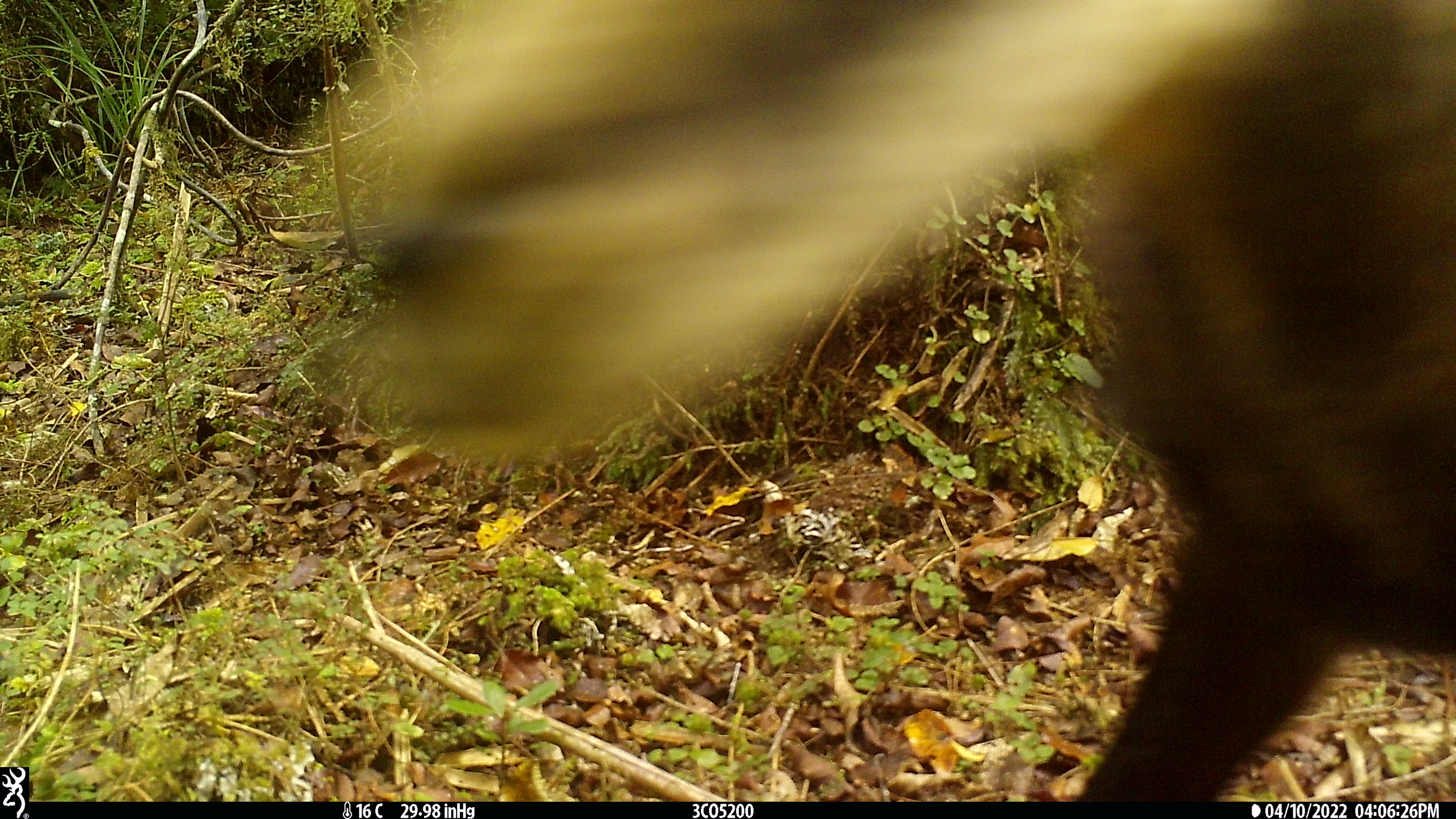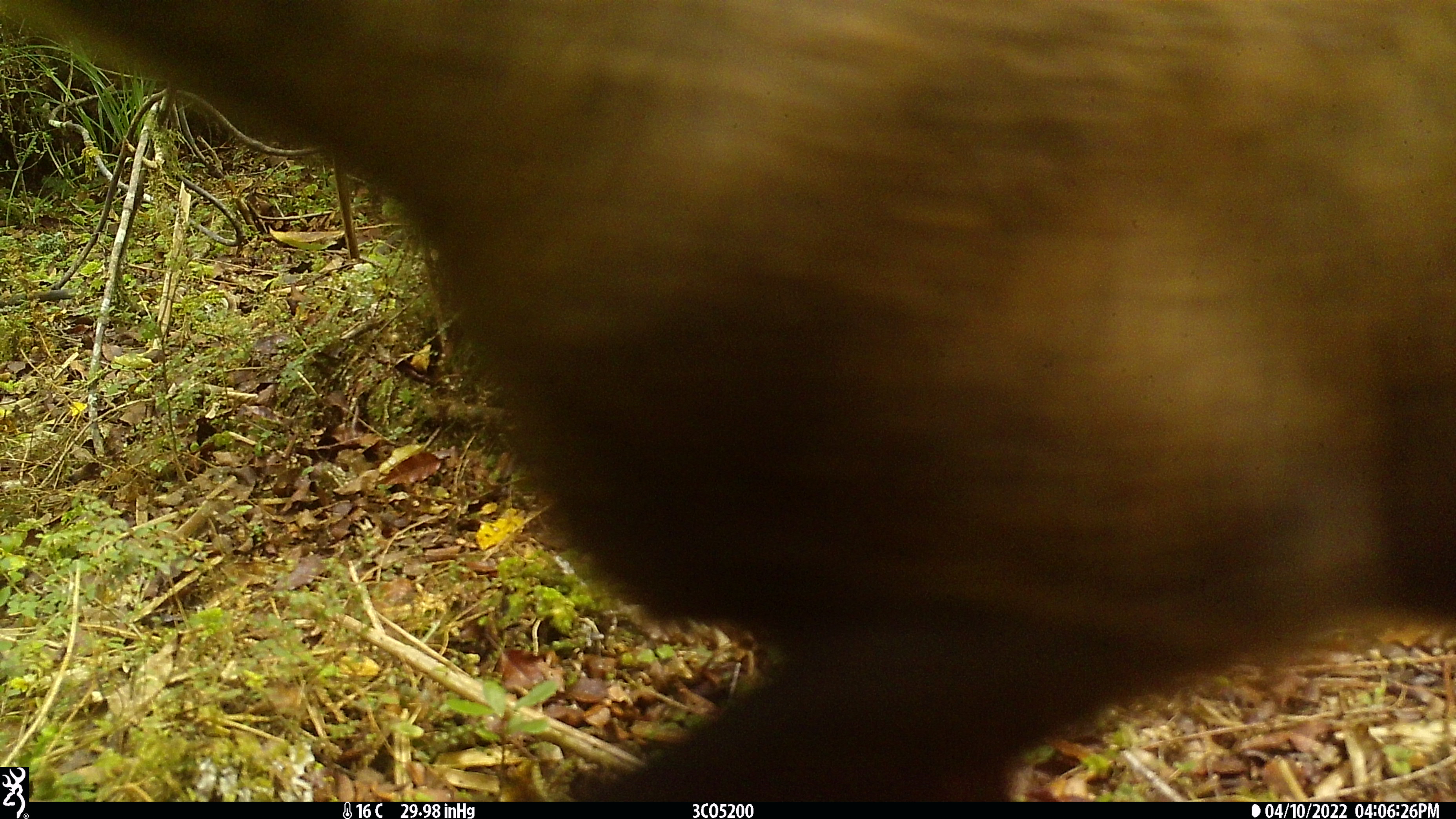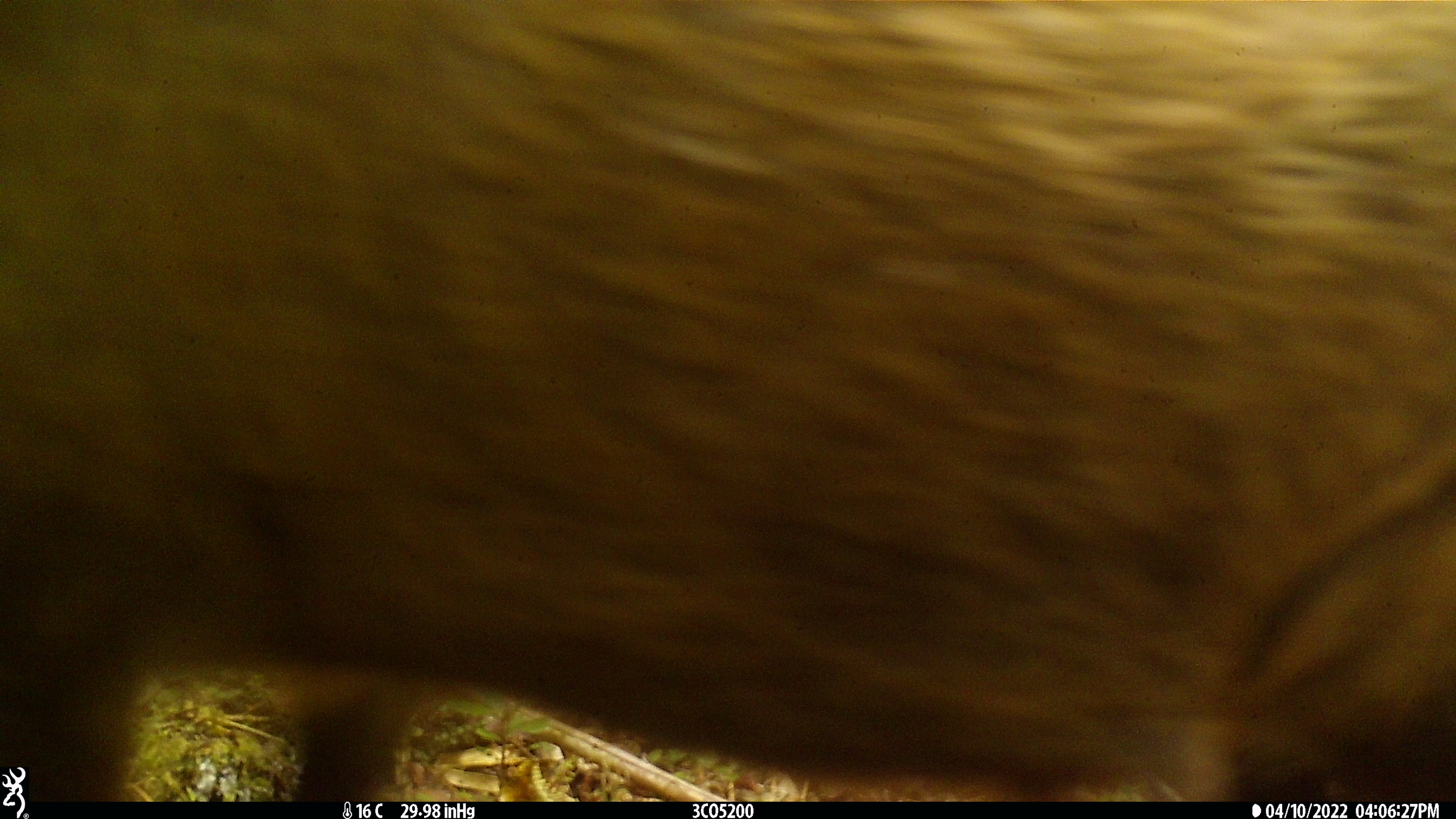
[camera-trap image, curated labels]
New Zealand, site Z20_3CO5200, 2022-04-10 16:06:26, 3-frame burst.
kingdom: Animalia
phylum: Chordata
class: Mammalia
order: Artiodactyla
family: Bovidae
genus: Rupicapra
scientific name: Rupicapra rupicapra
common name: alpine chamois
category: chamois